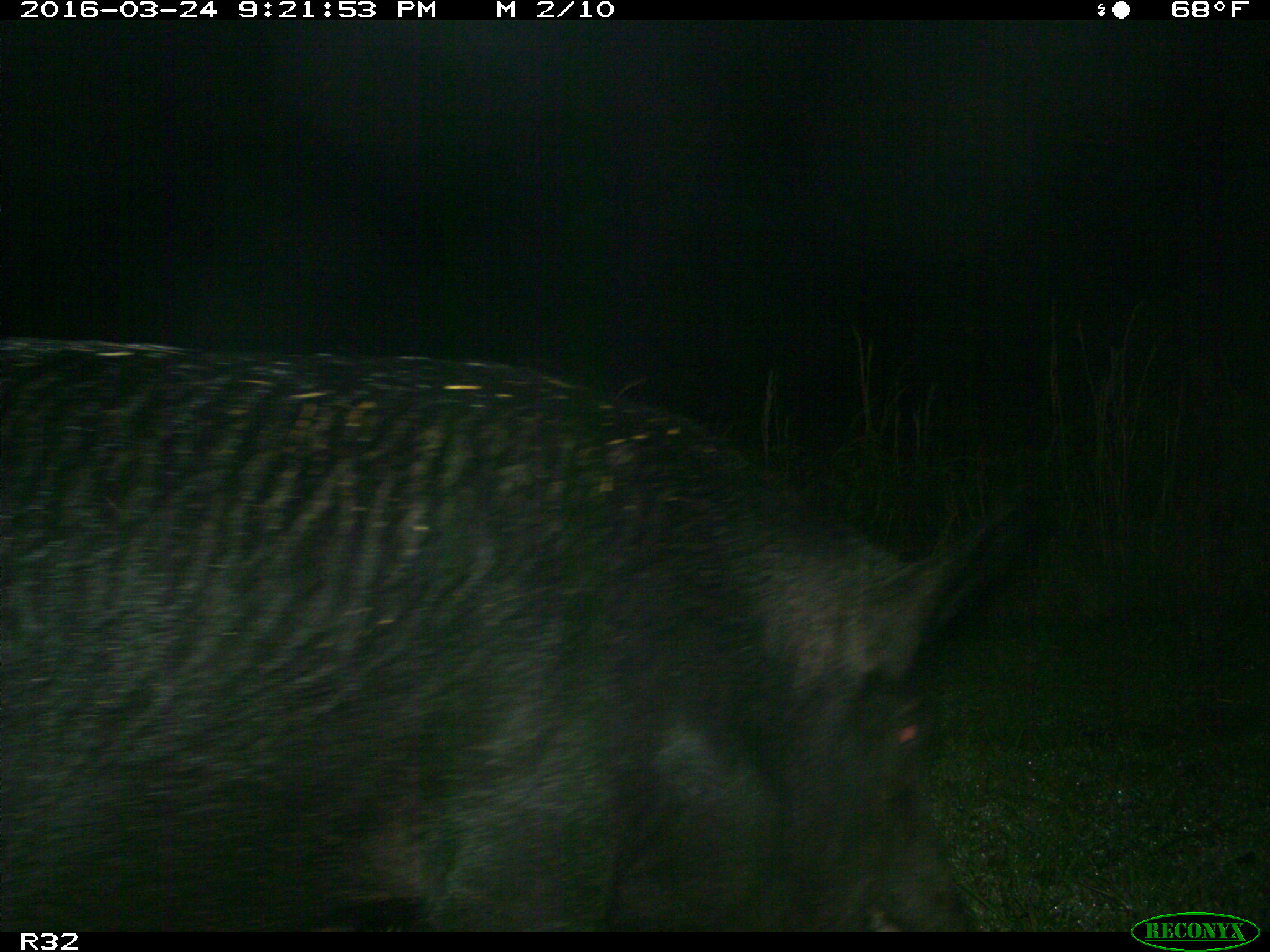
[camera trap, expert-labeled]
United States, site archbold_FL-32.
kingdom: Animalia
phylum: Chordata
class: Mammalia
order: Artiodactyla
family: Suidae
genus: Sus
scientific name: Sus scrofa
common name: wild boar